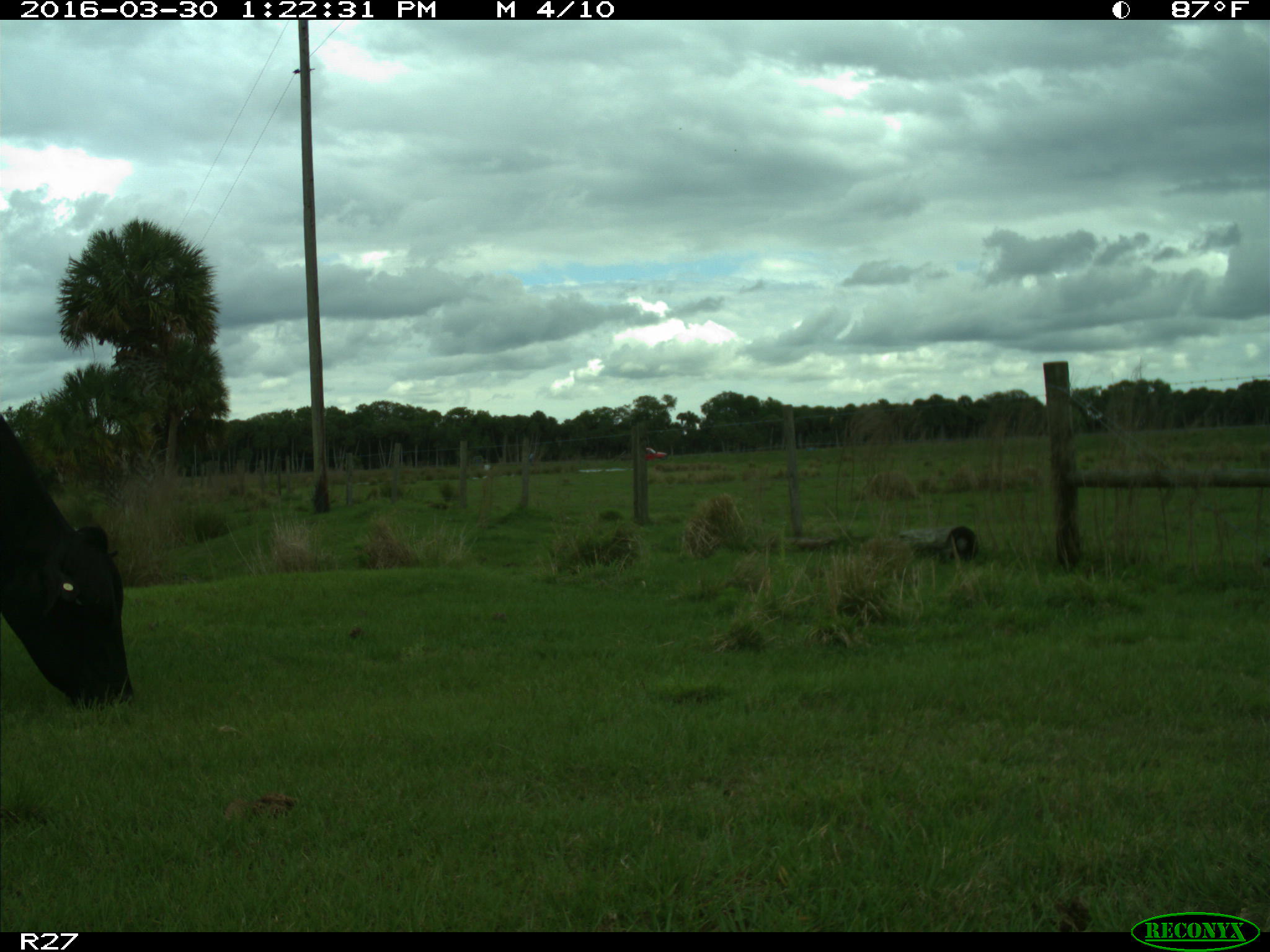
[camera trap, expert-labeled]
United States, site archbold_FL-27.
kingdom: Animalia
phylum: Chordata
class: Mammalia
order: Artiodactyla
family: Bovidae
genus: Bos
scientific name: Bos taurus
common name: domestic cow